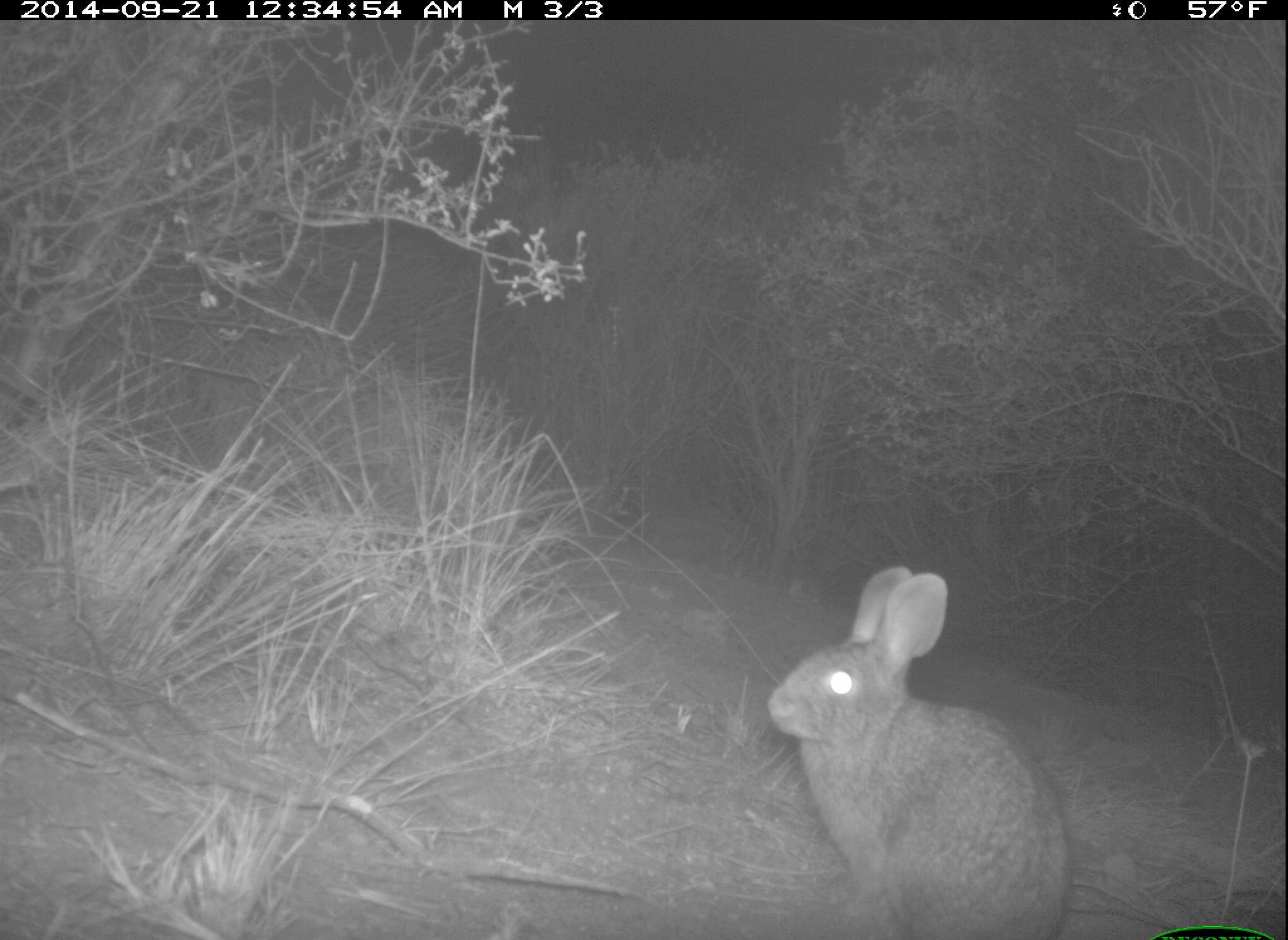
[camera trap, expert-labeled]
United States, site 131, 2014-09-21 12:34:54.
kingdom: Animalia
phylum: Chordata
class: Mammalia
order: Lagomorpha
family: Leporidae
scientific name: Leporidae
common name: rabbits and hares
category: rabbit